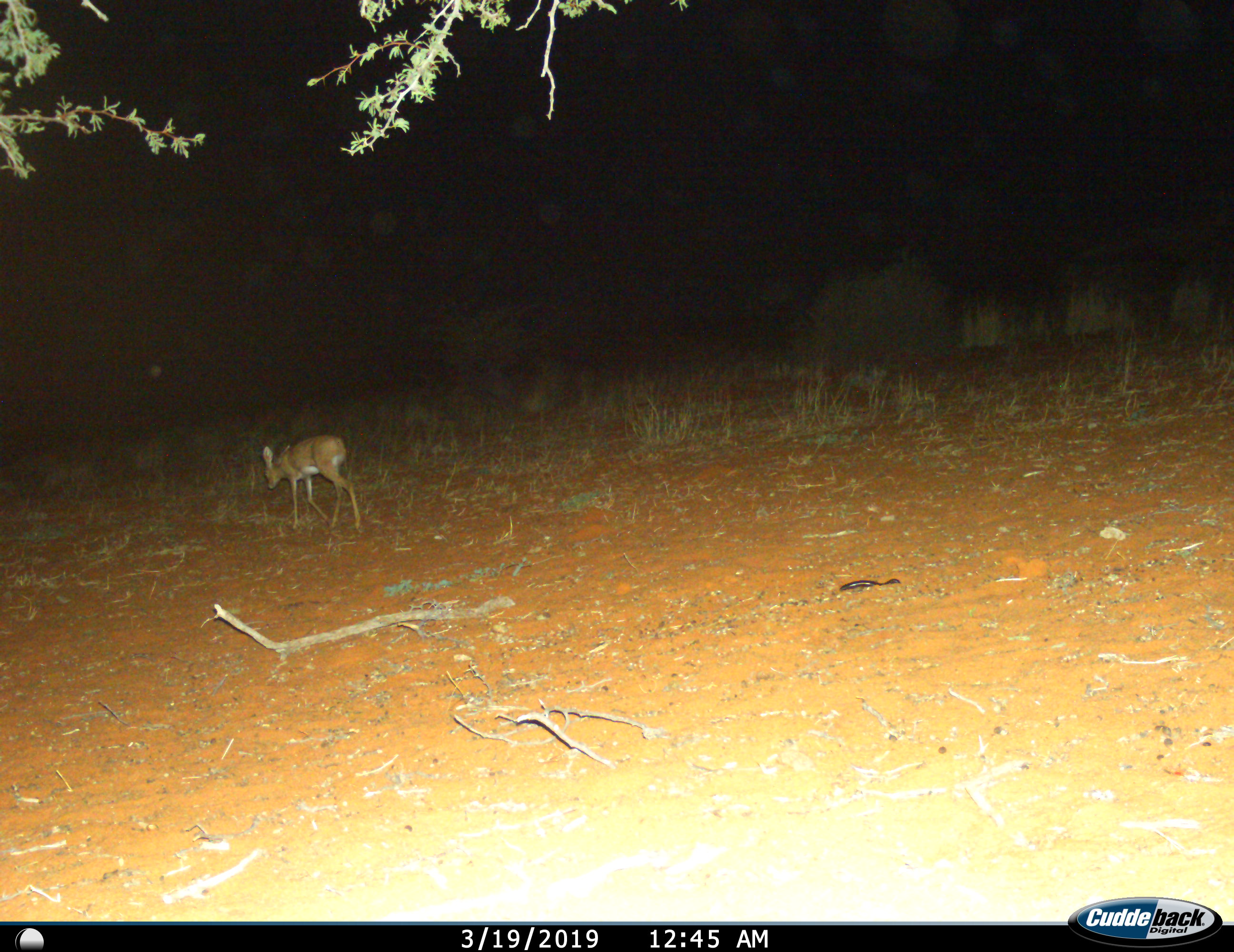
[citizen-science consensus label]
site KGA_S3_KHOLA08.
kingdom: Animalia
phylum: Chordata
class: Mammalia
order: Artiodactyla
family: Bovidae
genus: Raphicerus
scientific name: Raphicerus campestris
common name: steenbok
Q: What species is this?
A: Steenbok (Raphicerus campestris).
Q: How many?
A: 1.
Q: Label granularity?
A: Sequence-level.